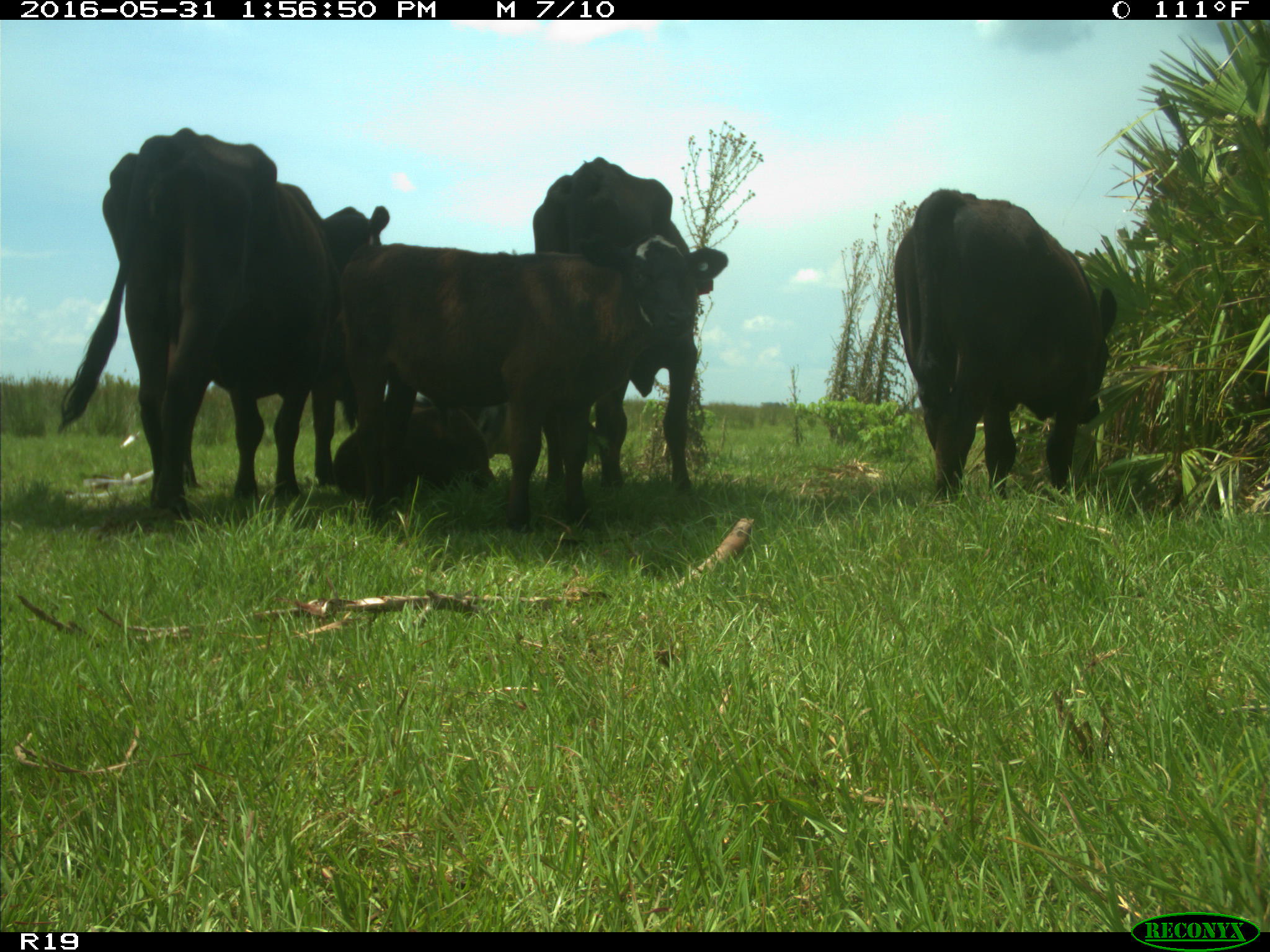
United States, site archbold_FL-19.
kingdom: Animalia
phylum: Chordata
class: Mammalia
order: Artiodactyla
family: Bovidae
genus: Bos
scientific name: Bos taurus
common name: domestic cow